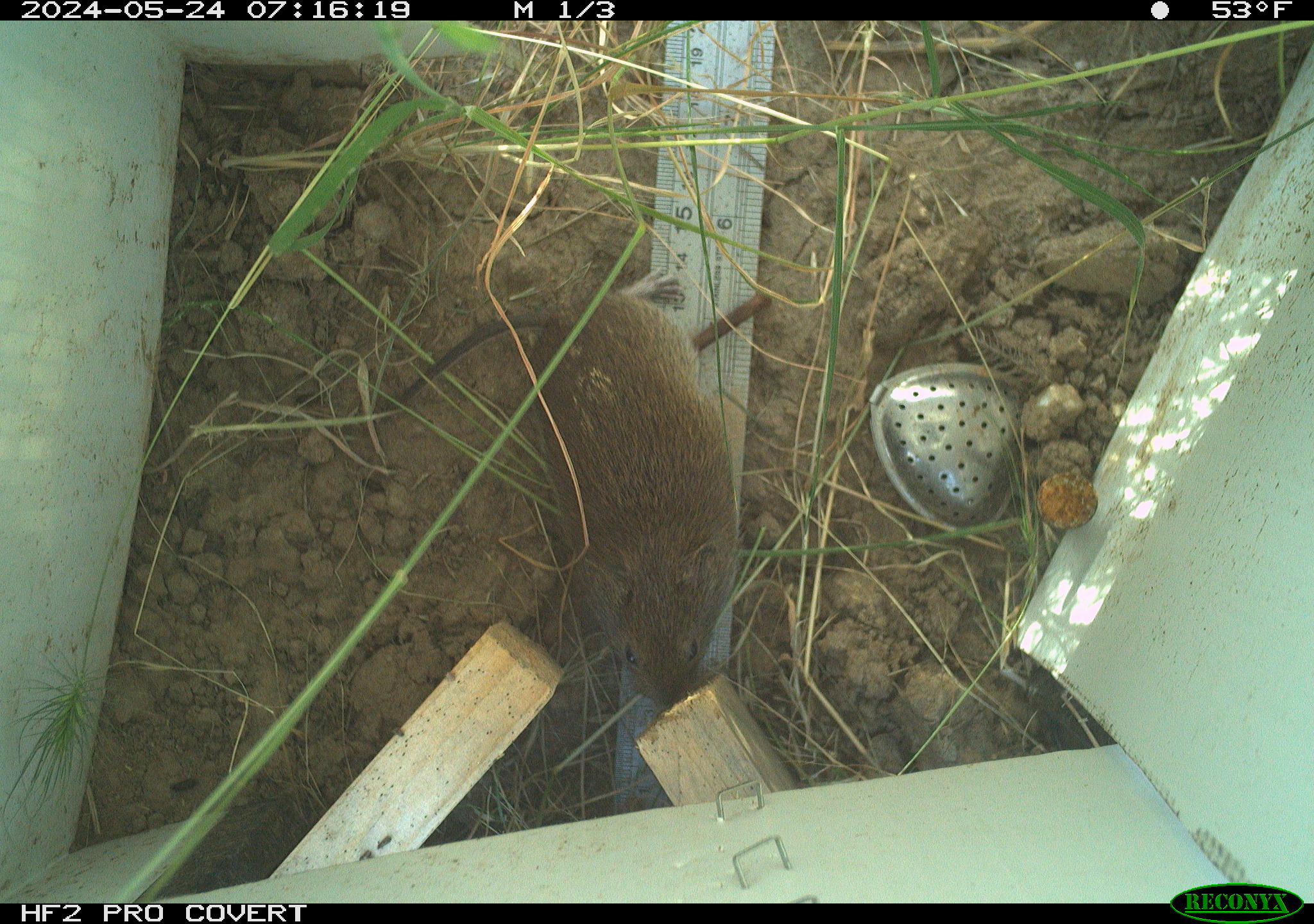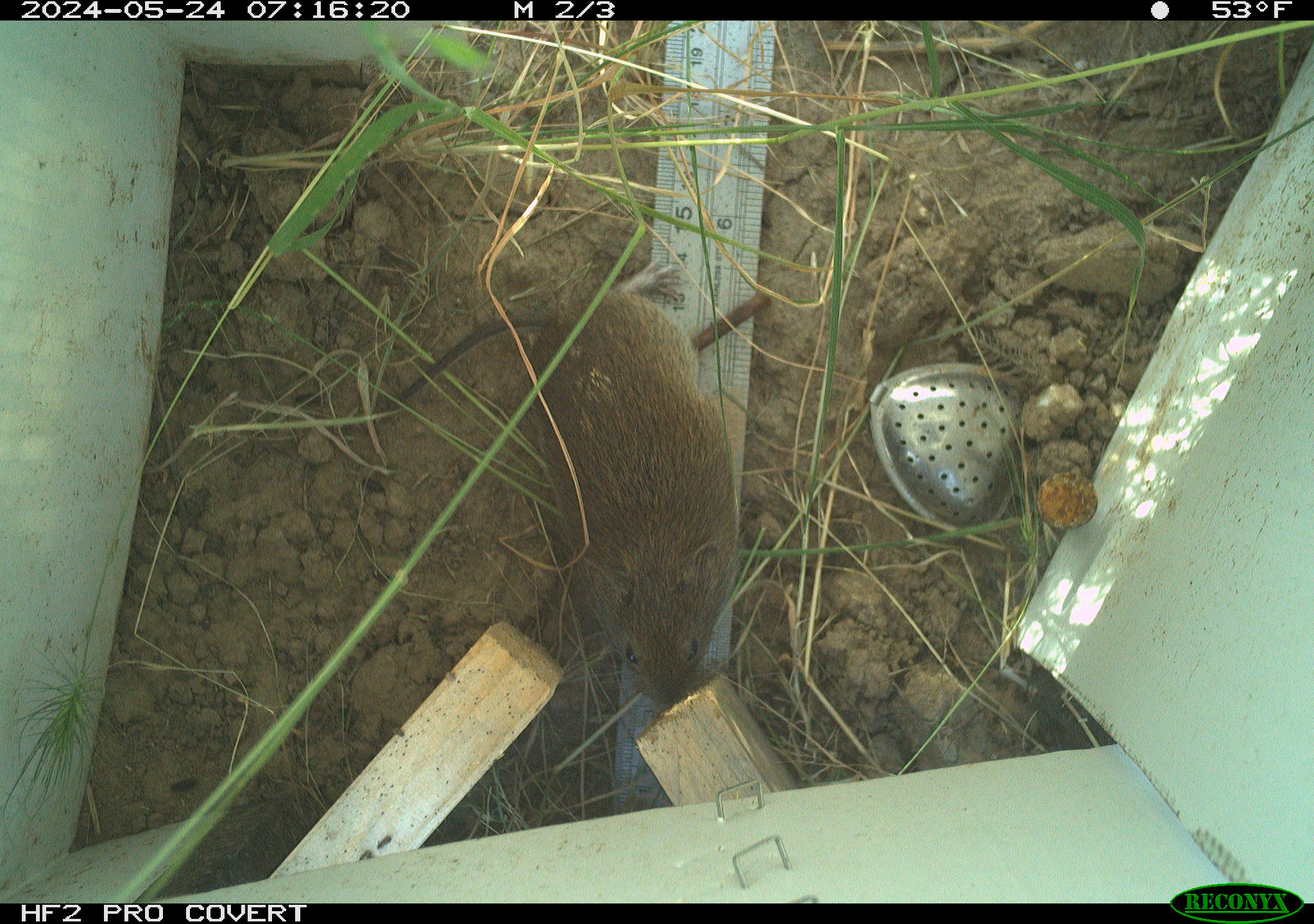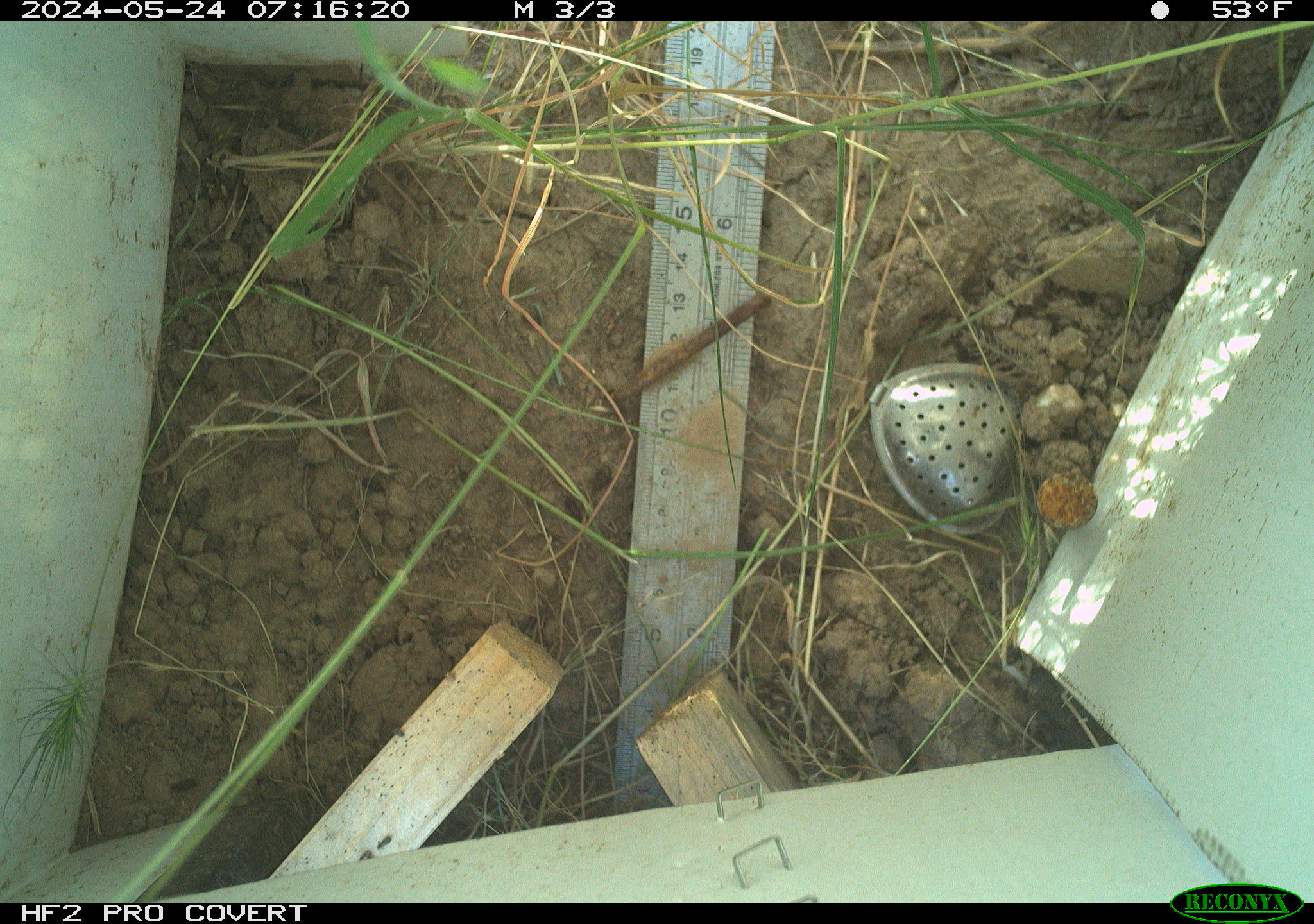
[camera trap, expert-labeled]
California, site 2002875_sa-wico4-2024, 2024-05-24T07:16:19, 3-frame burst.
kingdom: Animalia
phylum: Chordata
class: Mammalia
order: Rodentia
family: Cricetidae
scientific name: Arvicolinae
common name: voles, lemmings, and muskrats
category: arvicolinae subfamily